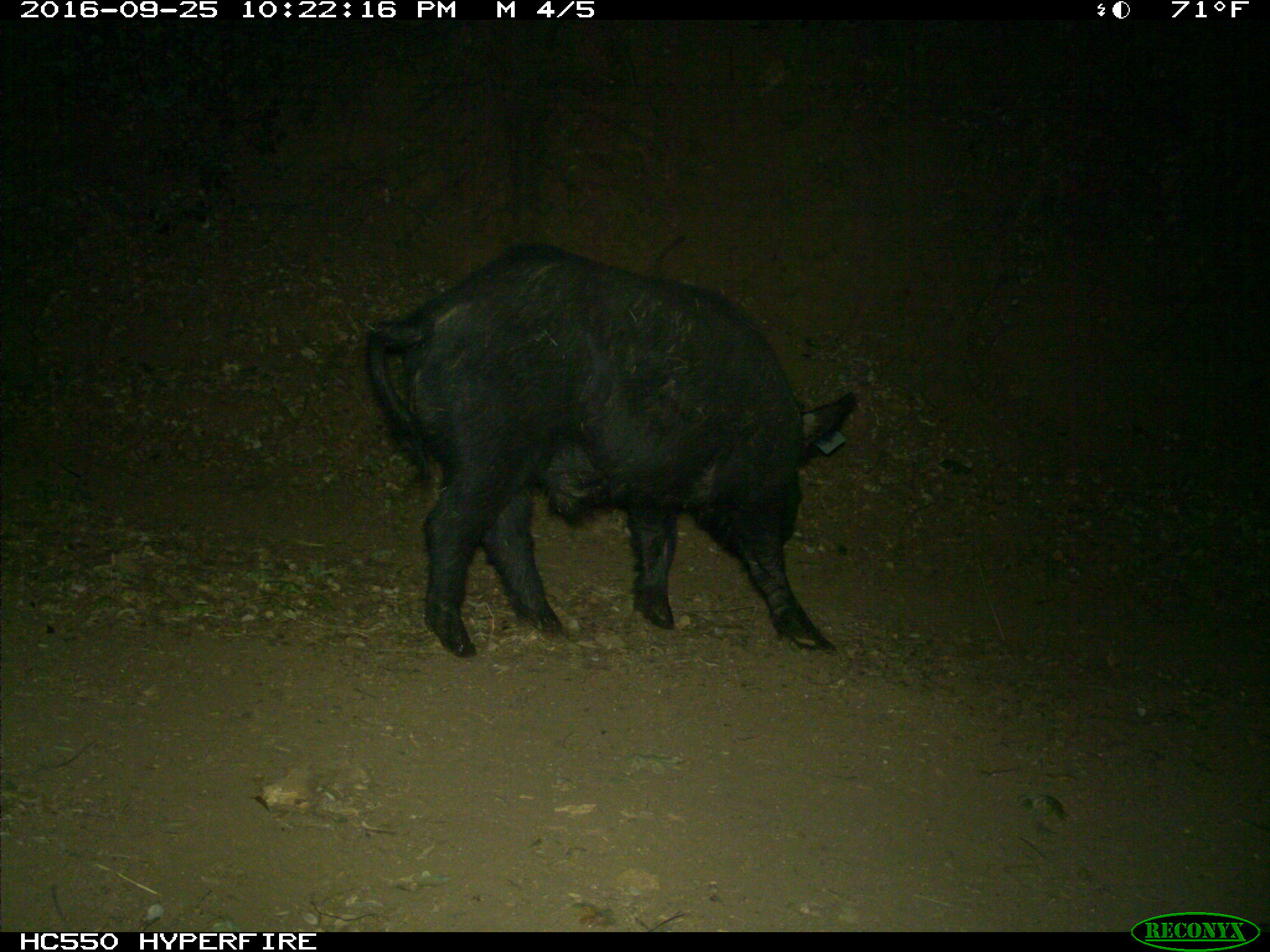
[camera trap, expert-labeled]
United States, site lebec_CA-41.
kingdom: Animalia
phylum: Chordata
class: Mammalia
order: Artiodactyla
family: Suidae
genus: Sus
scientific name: Sus scrofa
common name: wild boar